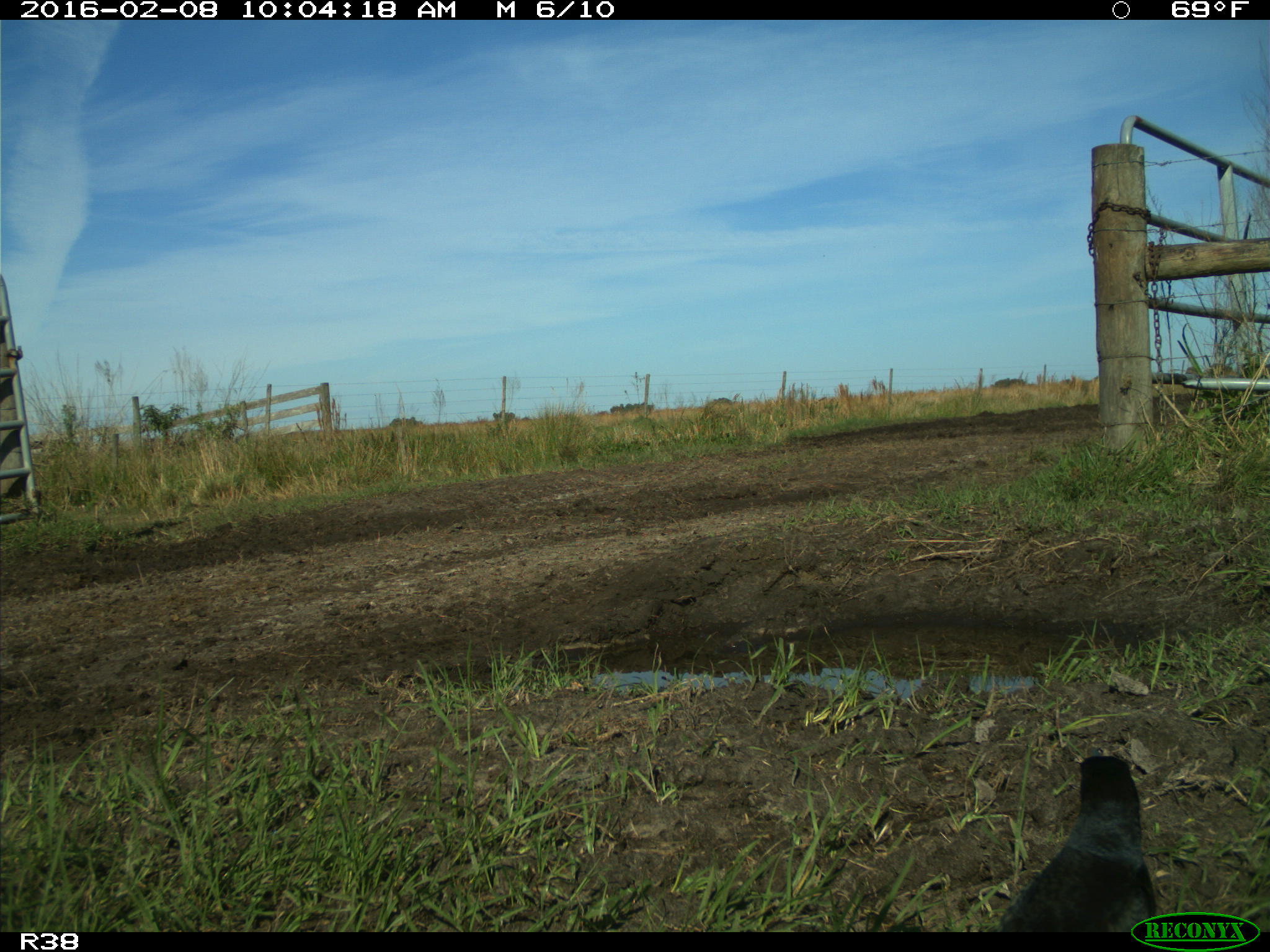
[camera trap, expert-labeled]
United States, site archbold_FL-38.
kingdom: Animalia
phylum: Chordata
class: Aves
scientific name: Aves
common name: birds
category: unidentified bird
Unidentified bird (birds) (Aves).